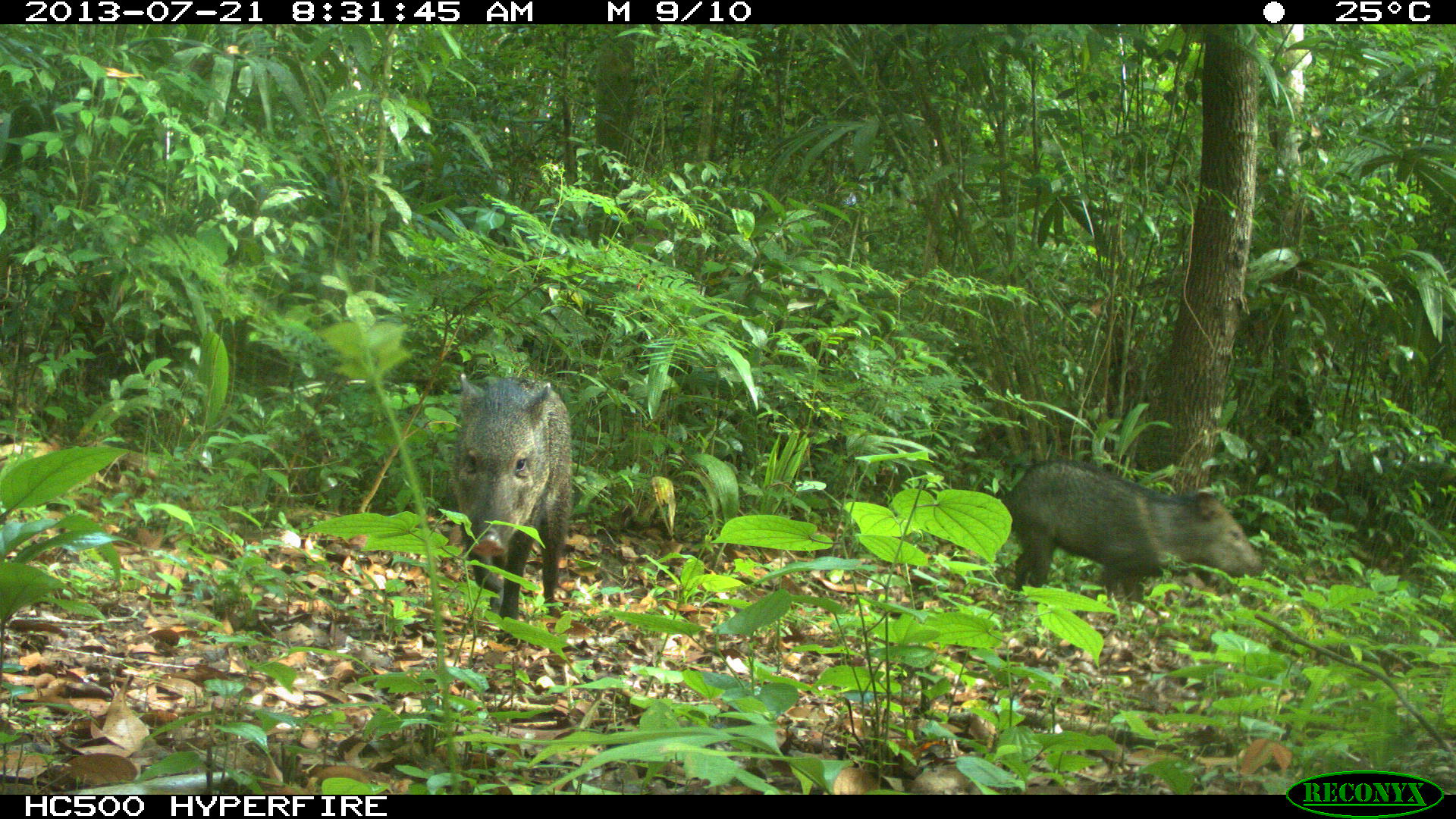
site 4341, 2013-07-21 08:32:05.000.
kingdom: Animalia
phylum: Chordata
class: Mammalia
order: Artiodactyla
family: Tayassuidae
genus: Pecari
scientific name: Pecari tajacu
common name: collared peccary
Pecari tajacu (collared peccary), count 3.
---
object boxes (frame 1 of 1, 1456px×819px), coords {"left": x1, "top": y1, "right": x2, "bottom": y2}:
pecari tajacu: {"left": 1001, "top": 458, "right": 1264, "bottom": 623}; {"left": 448, "top": 374, "right": 572, "bottom": 644}